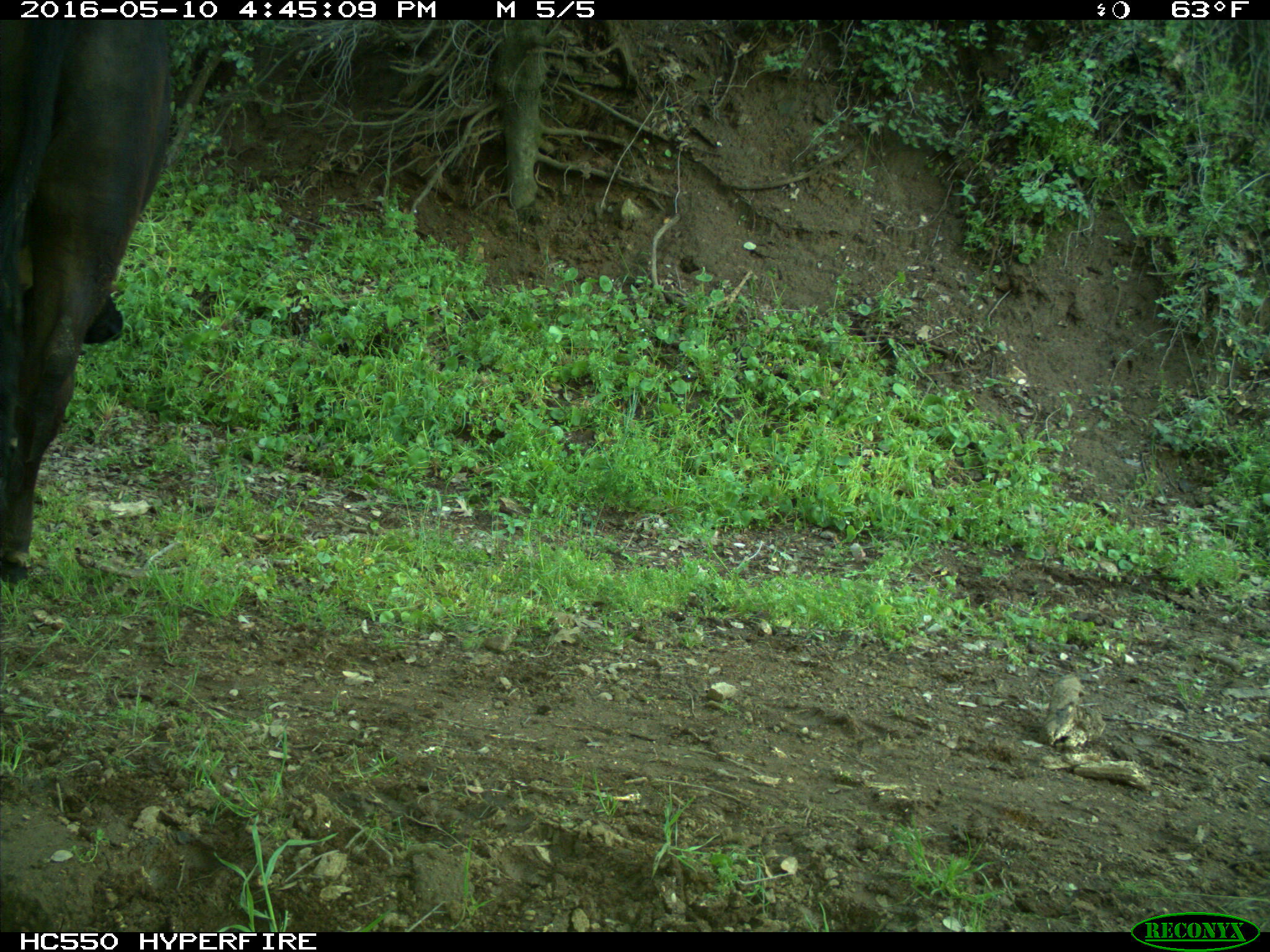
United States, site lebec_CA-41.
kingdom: Animalia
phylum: Chordata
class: Mammalia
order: Artiodactyla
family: Bovidae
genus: Bos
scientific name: Bos taurus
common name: domestic cow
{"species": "Bos taurus (domestic cow)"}